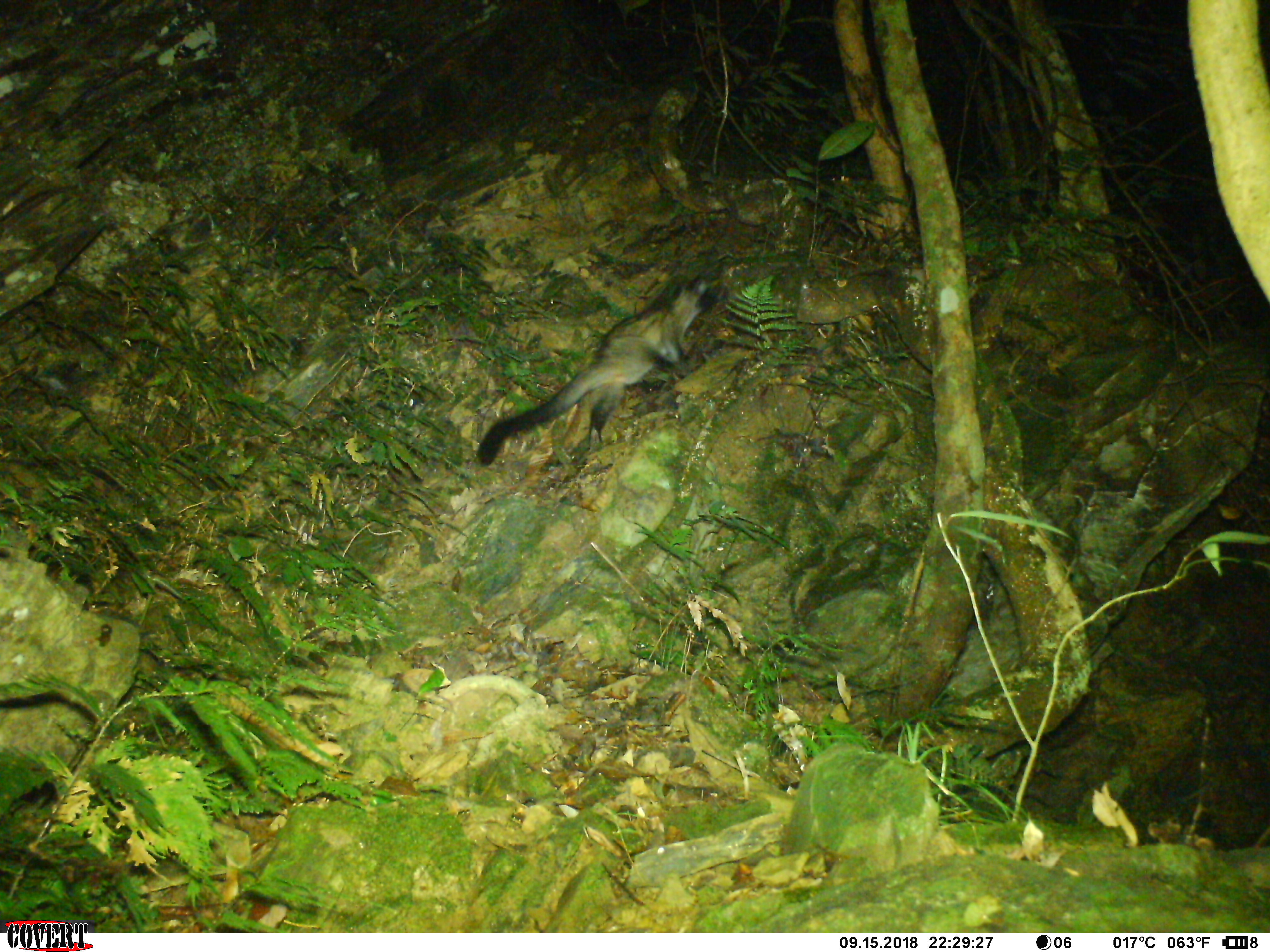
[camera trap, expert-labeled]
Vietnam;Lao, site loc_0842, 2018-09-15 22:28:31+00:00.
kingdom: Animalia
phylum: Chordata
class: Mammalia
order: Carnivora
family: Viverridae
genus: Paradoxurus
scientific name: Paradoxurus hermaphroditus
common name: common palm civet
Common palm civet (Paradoxurus hermaphroditus). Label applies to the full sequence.